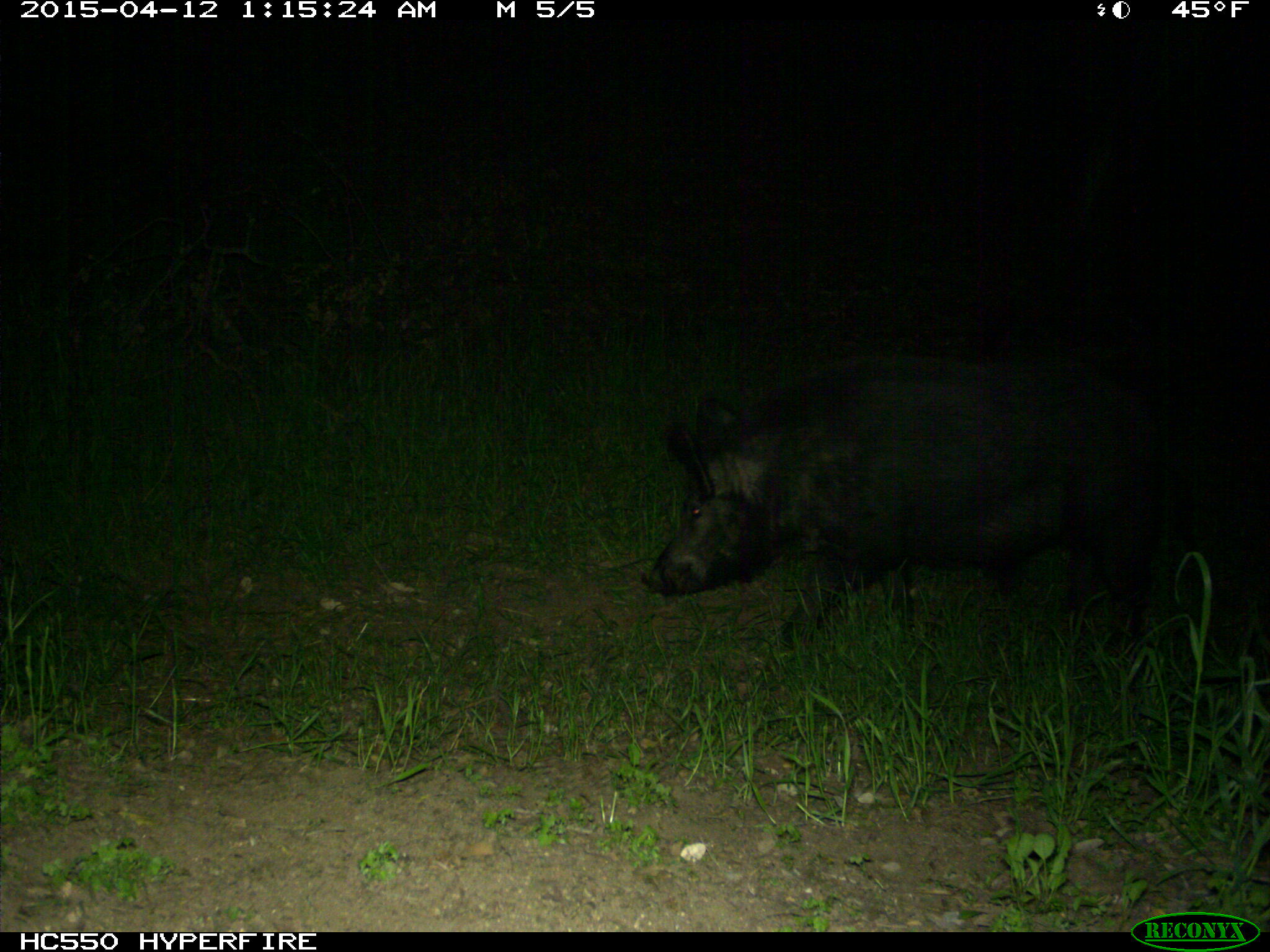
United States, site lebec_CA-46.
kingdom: Animalia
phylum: Chordata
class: Mammalia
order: Artiodactyla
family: Suidae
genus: Sus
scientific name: Sus scrofa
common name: wild boar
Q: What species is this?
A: Sus scrofa (wild boar).